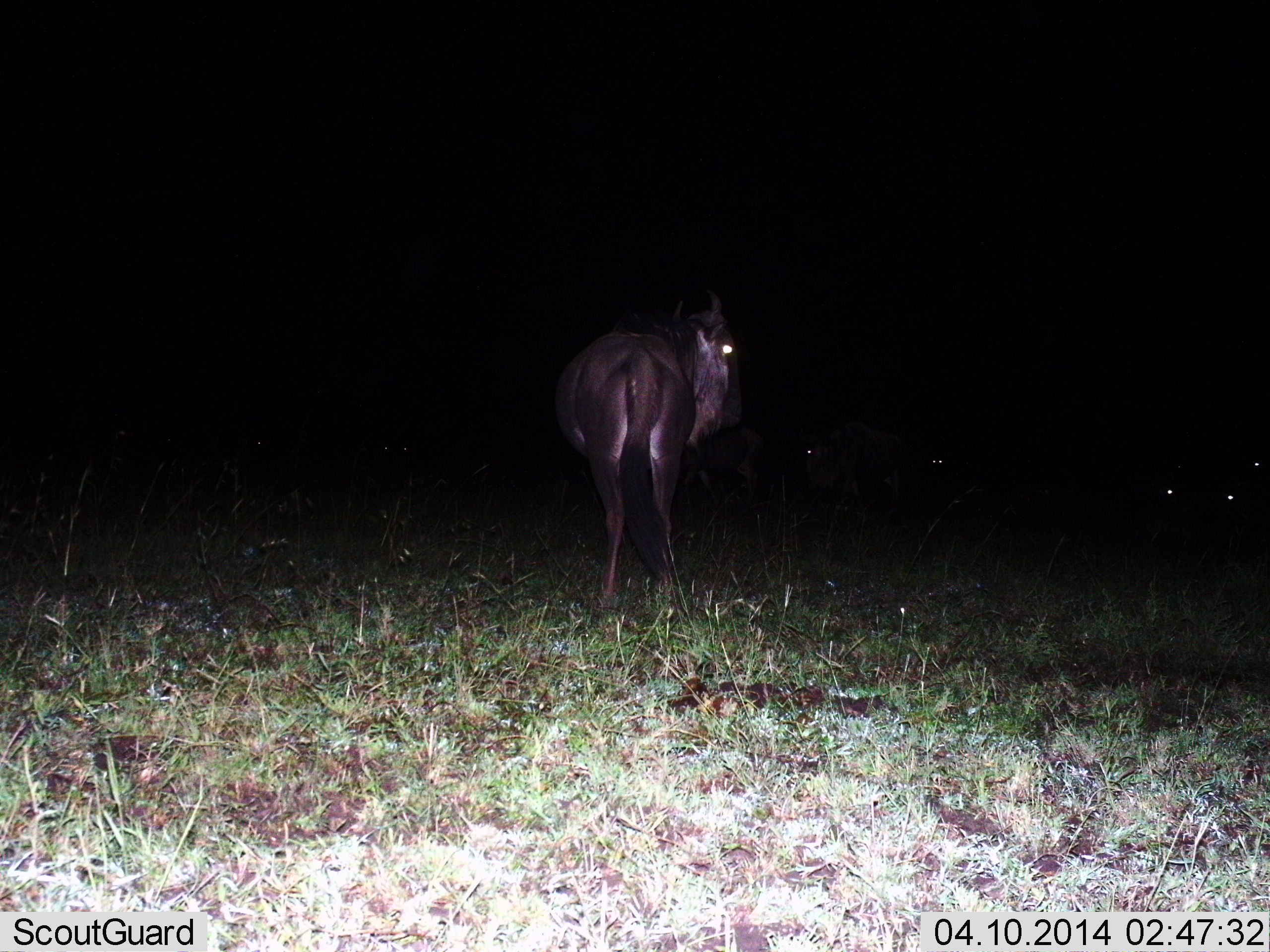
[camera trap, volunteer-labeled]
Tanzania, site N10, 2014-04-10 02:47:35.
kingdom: Animalia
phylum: Chordata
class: Mammalia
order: Artiodactyla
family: Bovidae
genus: Connochaetes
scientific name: Connochaetes taurinus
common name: blue wildebeest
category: wildebeest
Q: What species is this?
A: Wildebeest (blue wildebeest) (Connochaetes taurinus).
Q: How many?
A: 1.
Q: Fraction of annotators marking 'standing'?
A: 85%.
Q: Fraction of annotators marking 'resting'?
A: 6%.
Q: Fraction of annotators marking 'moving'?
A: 12%.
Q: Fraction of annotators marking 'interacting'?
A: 0%.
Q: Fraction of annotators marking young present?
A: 0%.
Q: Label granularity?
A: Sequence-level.